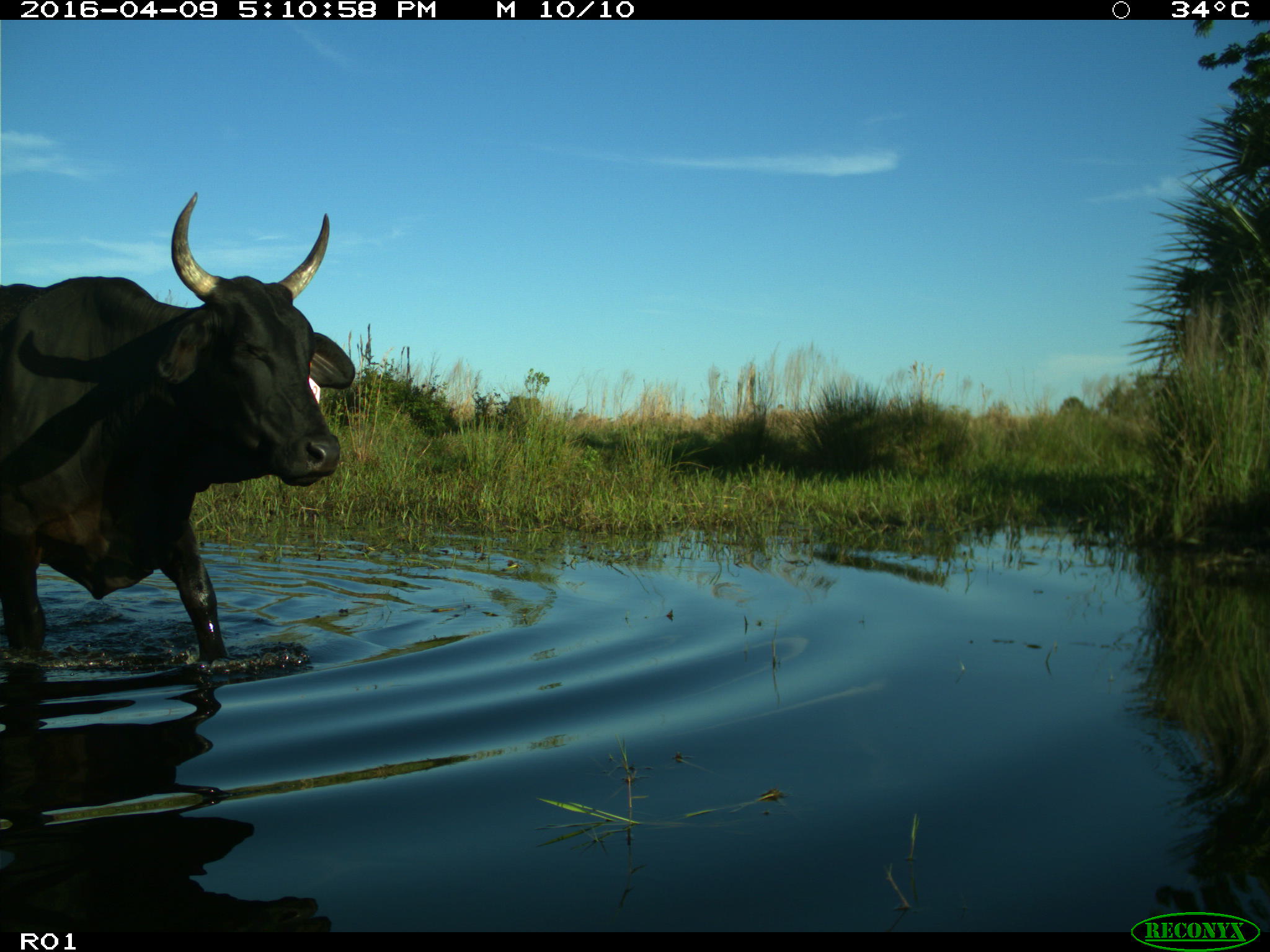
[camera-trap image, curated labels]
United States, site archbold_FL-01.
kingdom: Animalia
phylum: Chordata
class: Mammalia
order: Artiodactyla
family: Bovidae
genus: Bos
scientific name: Bos taurus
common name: domestic cow